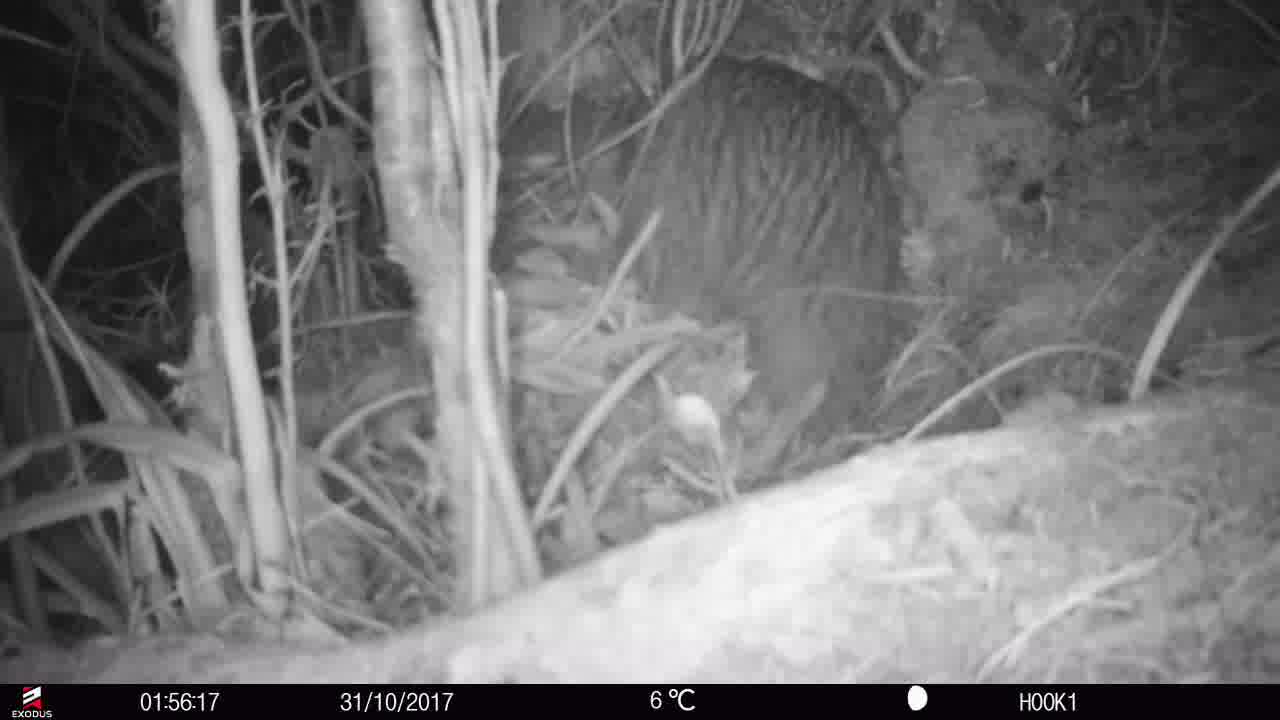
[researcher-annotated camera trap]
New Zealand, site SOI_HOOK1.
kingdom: Animalia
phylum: Chordata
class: Aves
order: Apterygiformes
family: Apterygidae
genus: Apteryx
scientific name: Apteryx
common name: kiwi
Kiwi (Apteryx).